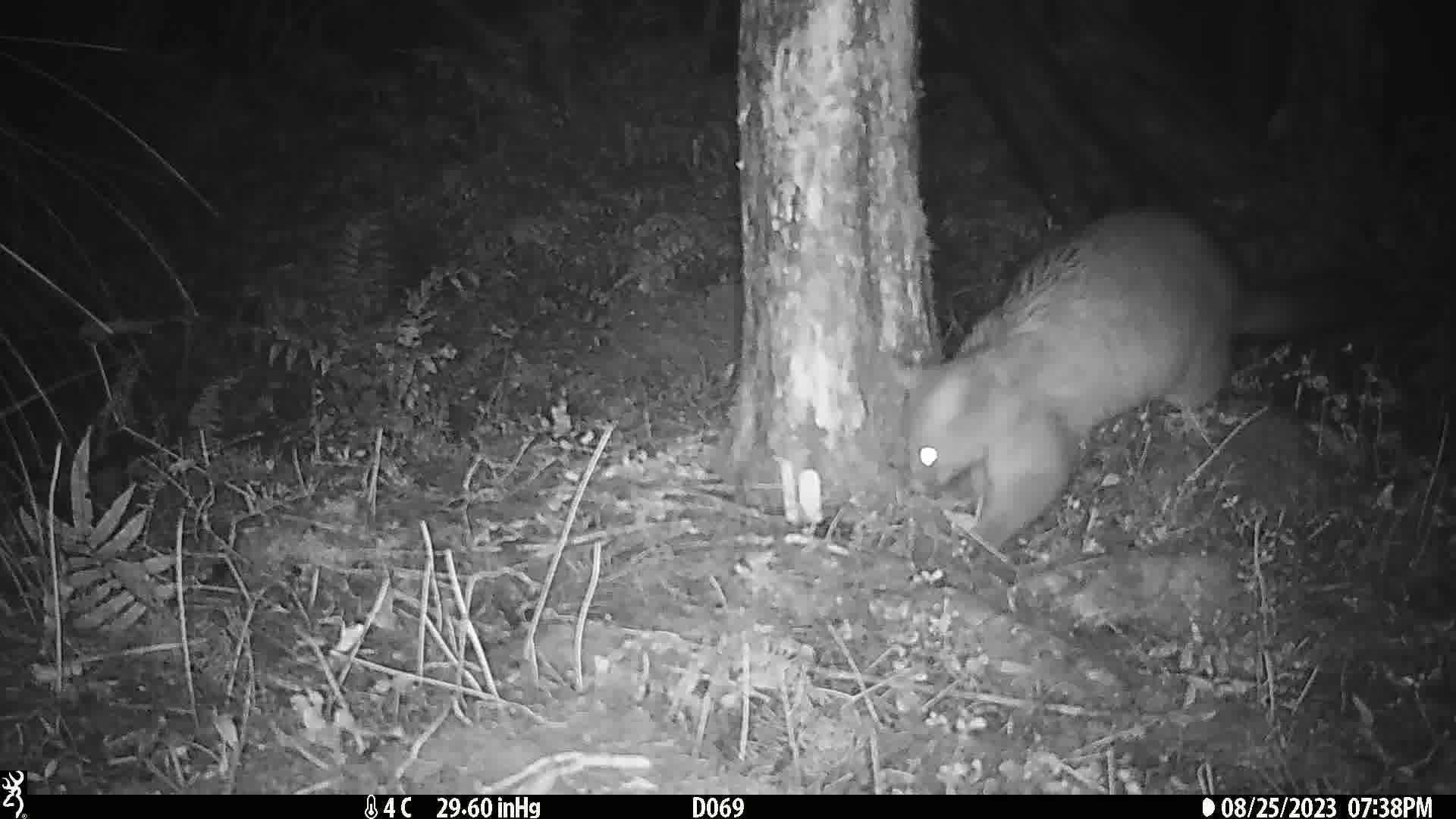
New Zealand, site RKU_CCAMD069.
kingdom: Animalia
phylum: Chordata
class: Mammalia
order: Diprotodontia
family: Phalangeridae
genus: Trichosurus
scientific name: Trichosurus vulpecula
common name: common brushtail possum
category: possum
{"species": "possum (common brushtail possum) (Trichosurus vulpecula)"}